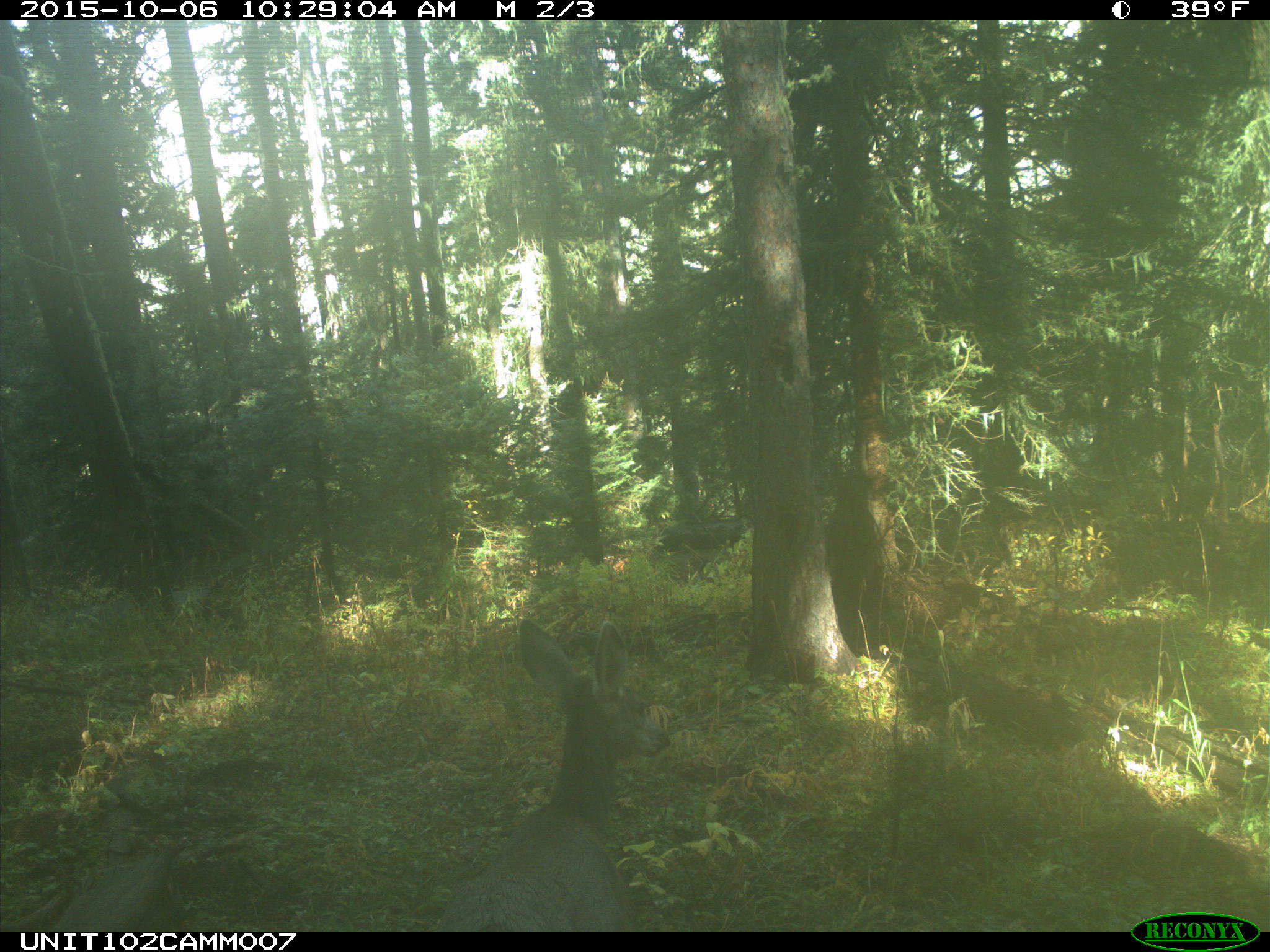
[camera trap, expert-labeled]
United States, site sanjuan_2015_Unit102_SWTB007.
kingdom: Animalia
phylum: Chordata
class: Mammalia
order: Artiodactyla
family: Cervidae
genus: Odocoileus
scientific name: Odocoileus hemionus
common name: mule deer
Odocoileus hemionus (mule deer).